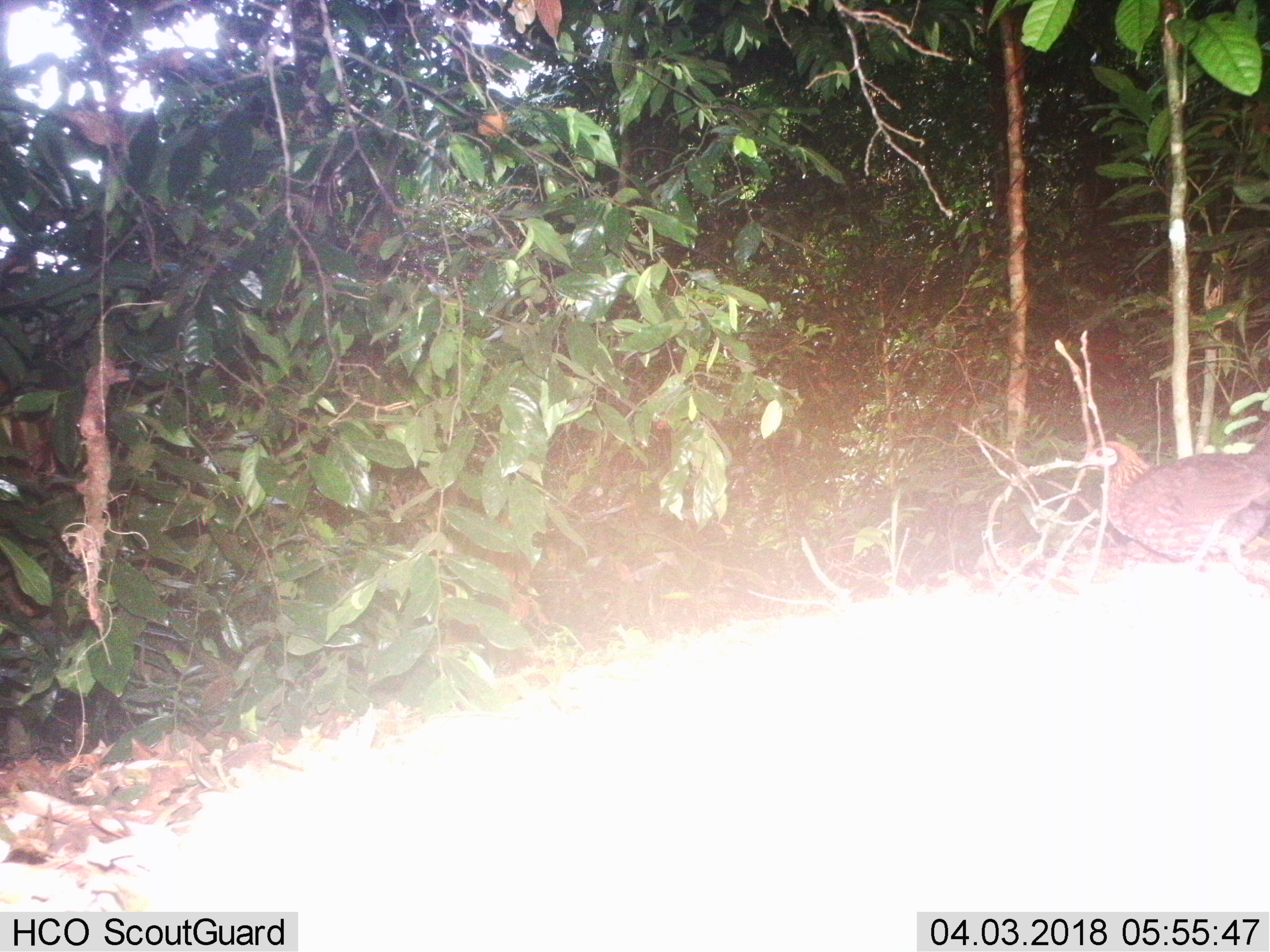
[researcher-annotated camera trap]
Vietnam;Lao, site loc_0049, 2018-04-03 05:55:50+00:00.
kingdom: Animalia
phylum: Chordata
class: Aves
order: Galliformes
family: Phasianidae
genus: Gallus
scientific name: Gallus gallus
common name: red junglefowl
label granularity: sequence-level